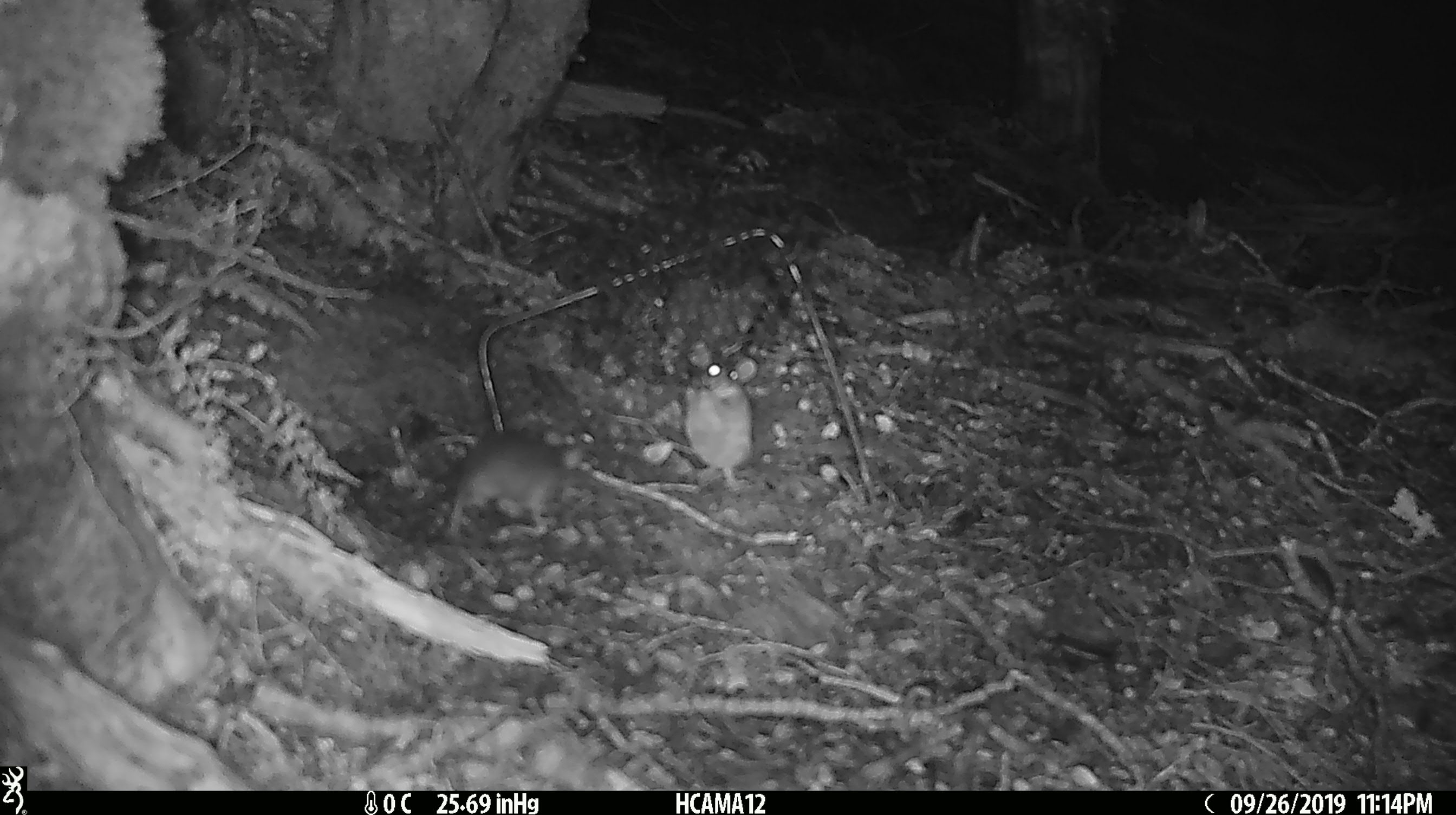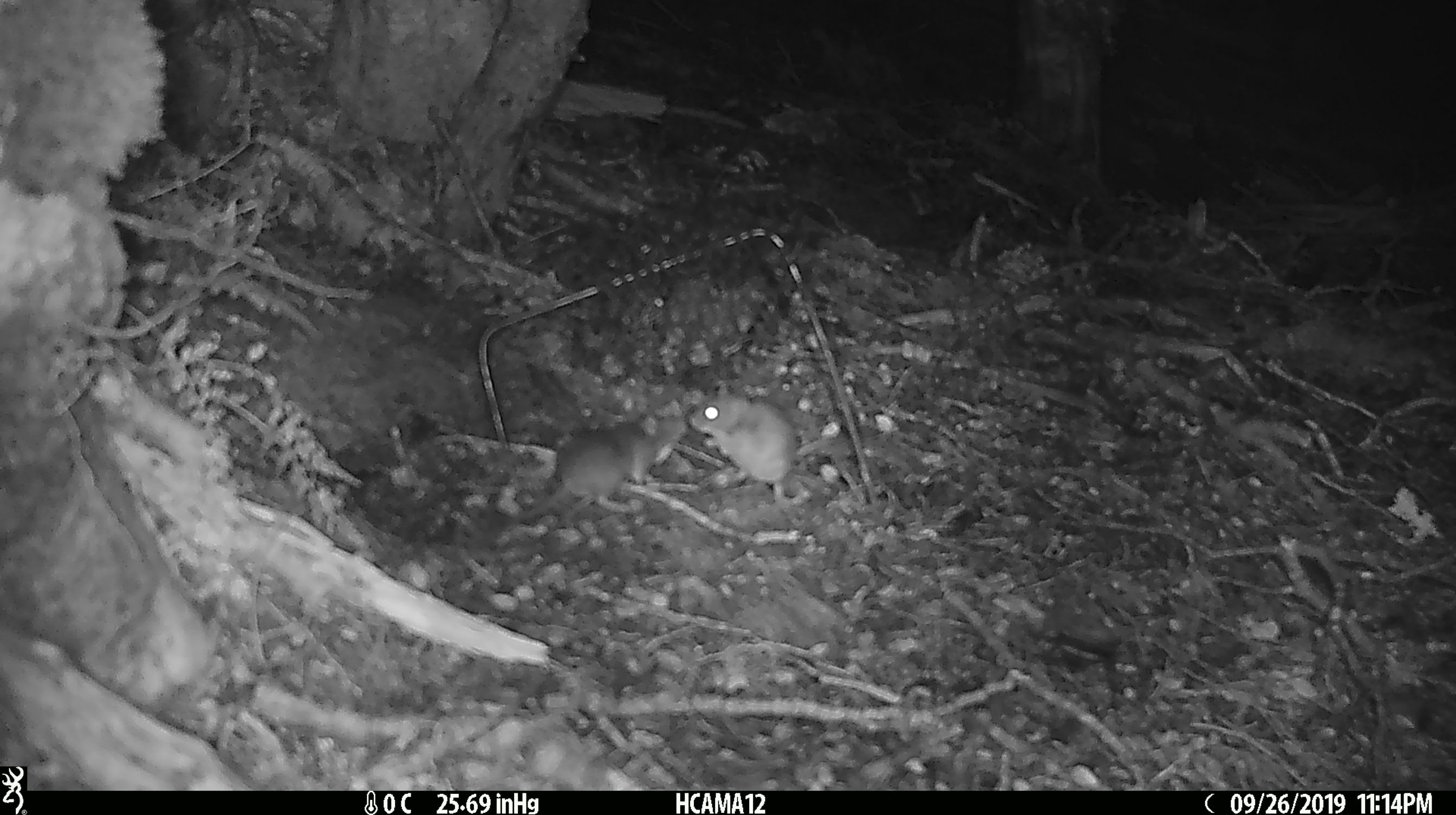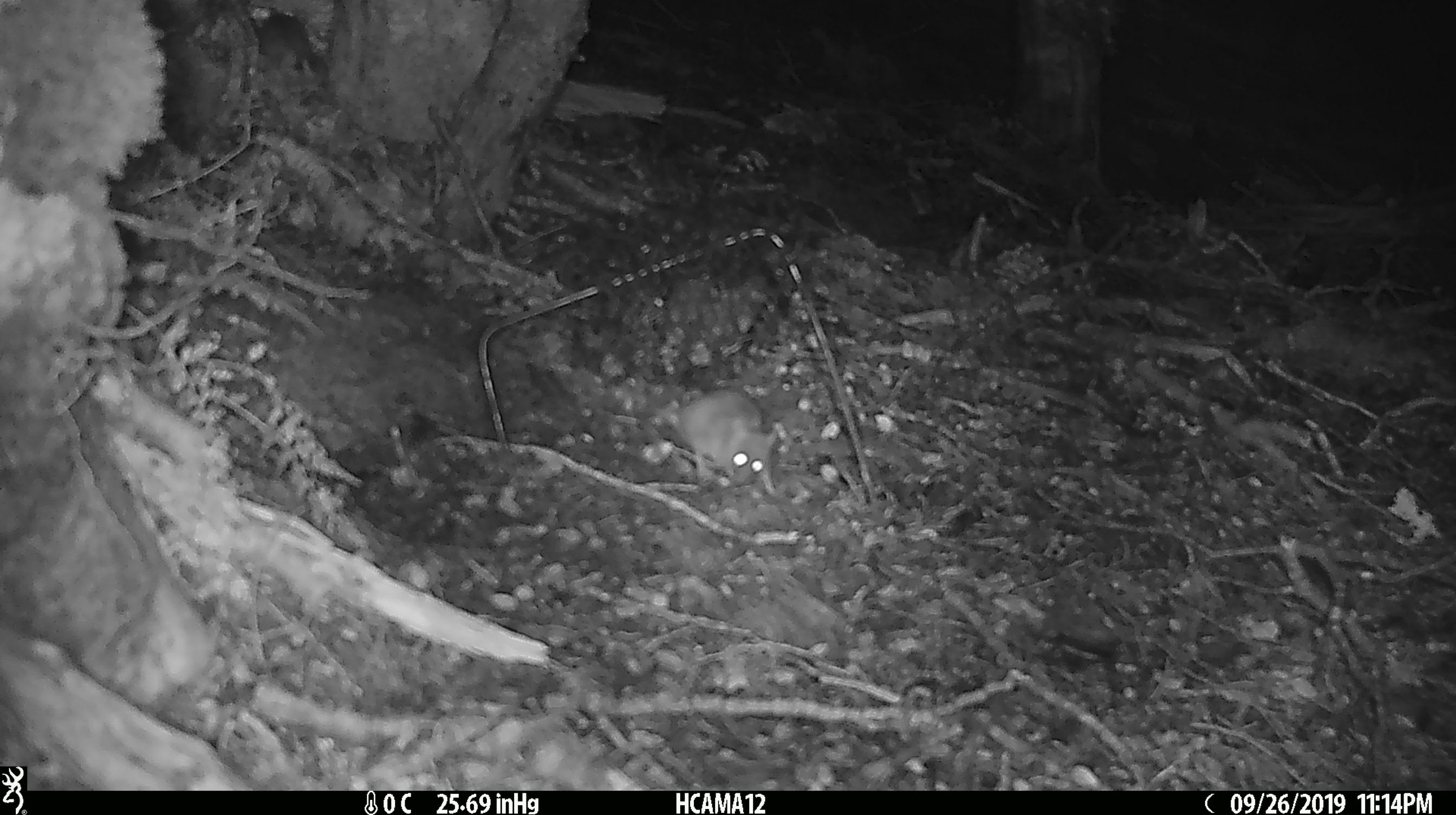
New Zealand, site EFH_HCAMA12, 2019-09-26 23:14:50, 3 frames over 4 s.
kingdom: Animalia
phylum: Chordata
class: Mammalia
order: Rodentia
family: Muridae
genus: Rattus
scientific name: Rattus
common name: rat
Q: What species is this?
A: Rat (Rattus).